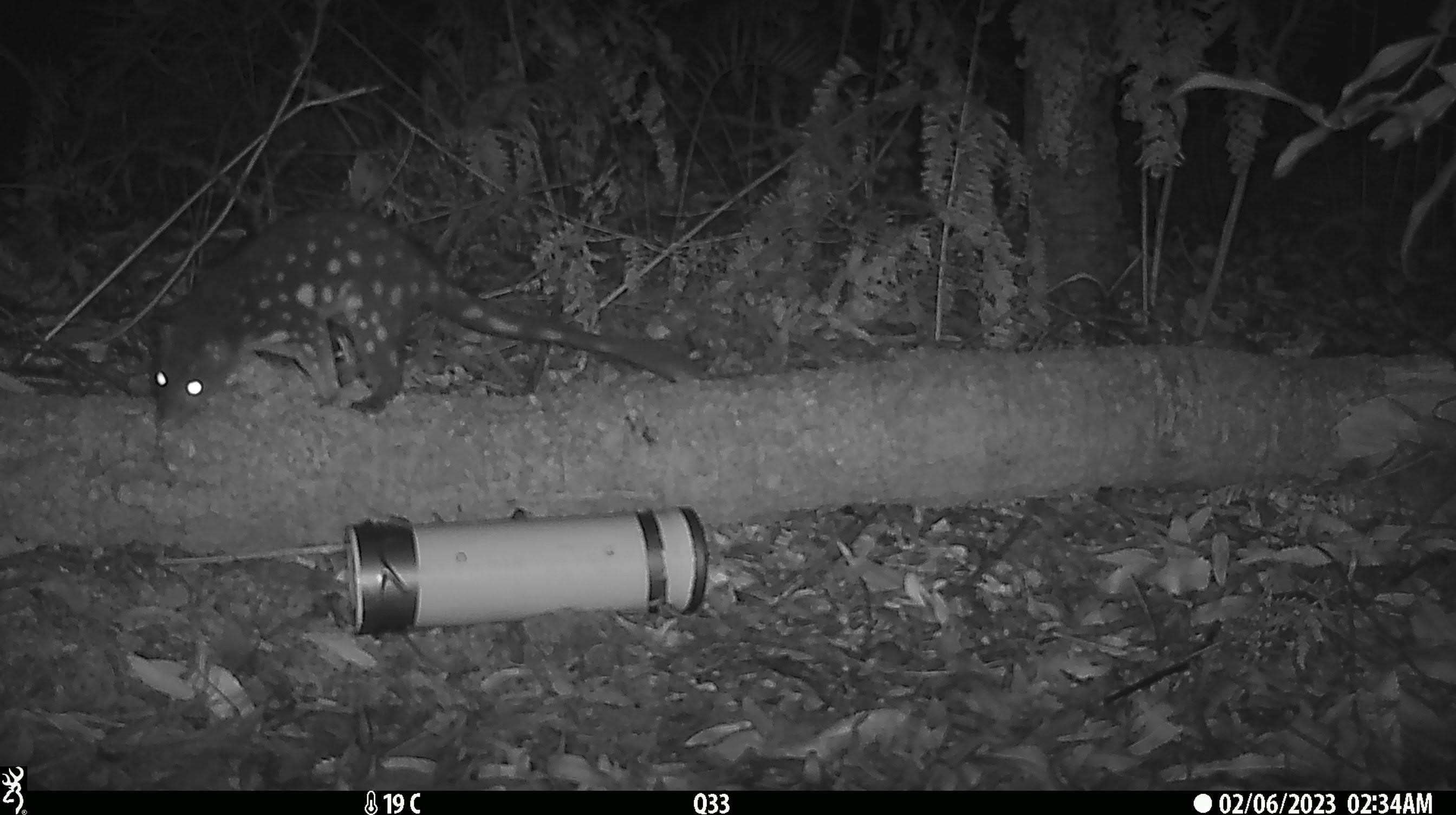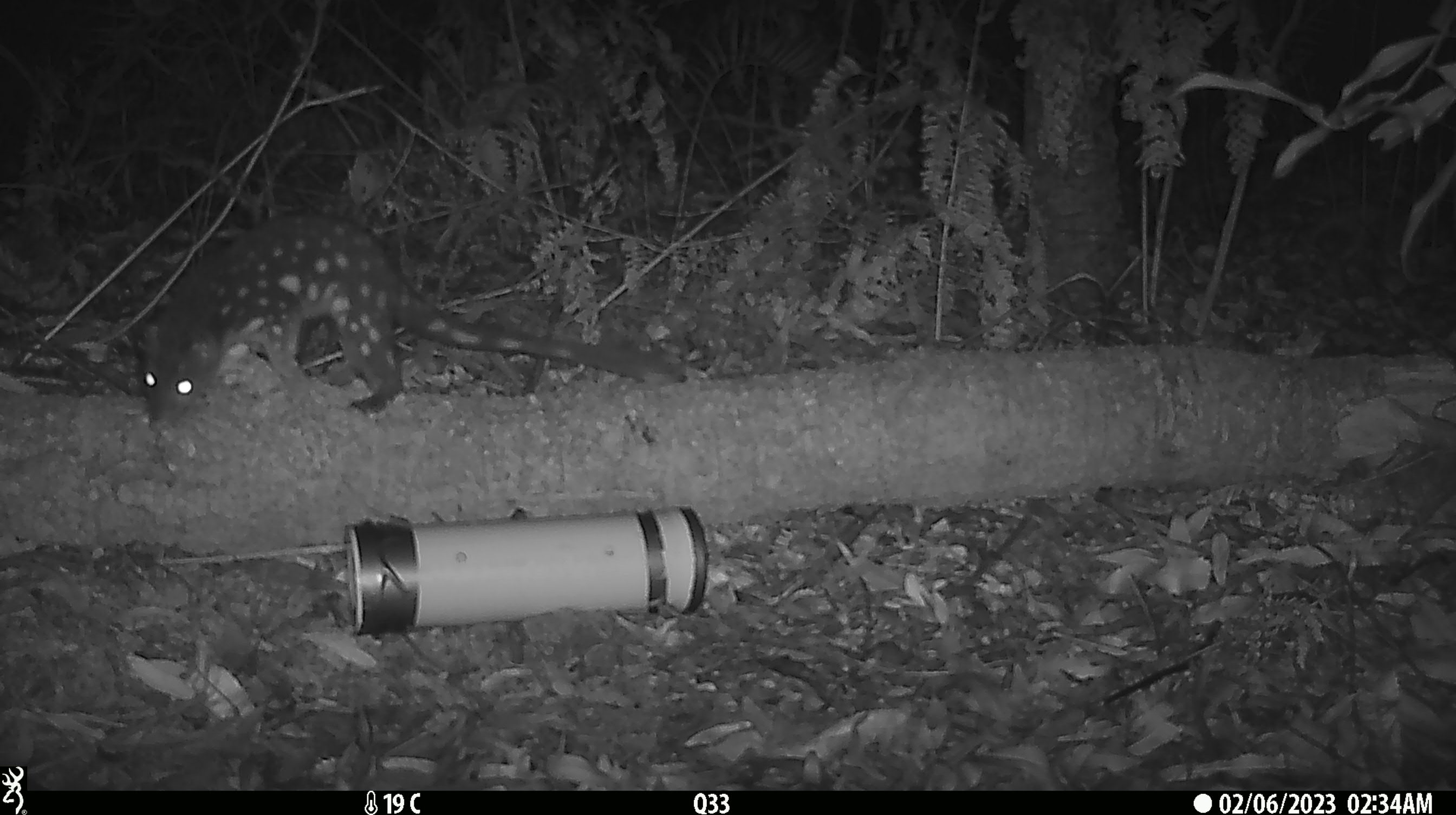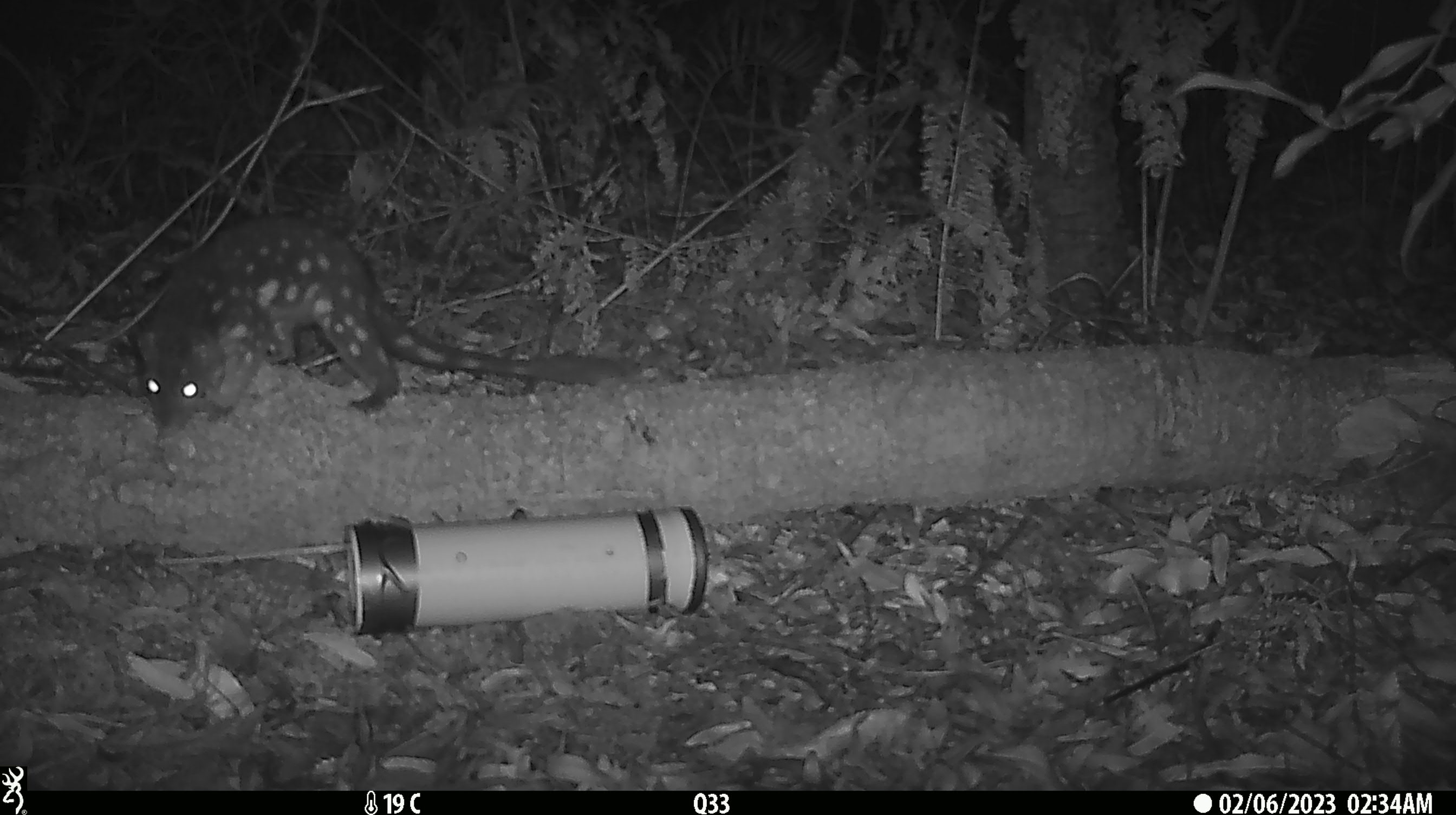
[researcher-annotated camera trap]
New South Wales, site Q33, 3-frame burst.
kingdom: Animalia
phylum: Chordata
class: Mammalia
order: Dasyuromorphia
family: Dasyuridae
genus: Dasyurus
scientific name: Dasyurus maculatus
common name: spotted-tailed quoll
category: quoll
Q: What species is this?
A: Quoll (spotted-tailed quoll) (Dasyurus maculatus).